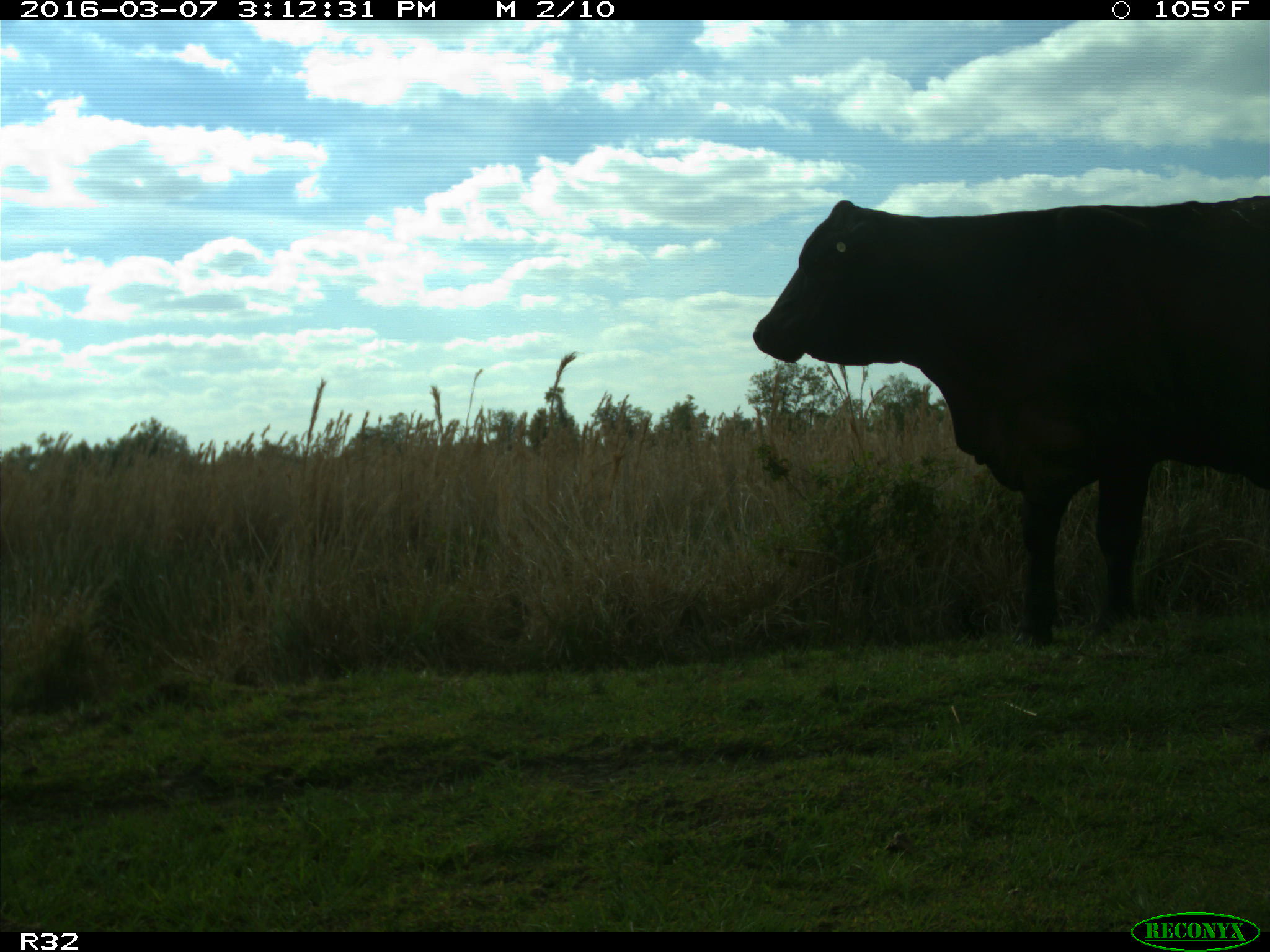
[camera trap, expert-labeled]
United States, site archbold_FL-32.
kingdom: Animalia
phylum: Chordata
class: Mammalia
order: Artiodactyla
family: Bovidae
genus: Bos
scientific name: Bos taurus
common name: domestic cow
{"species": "Bos taurus (domestic cow)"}